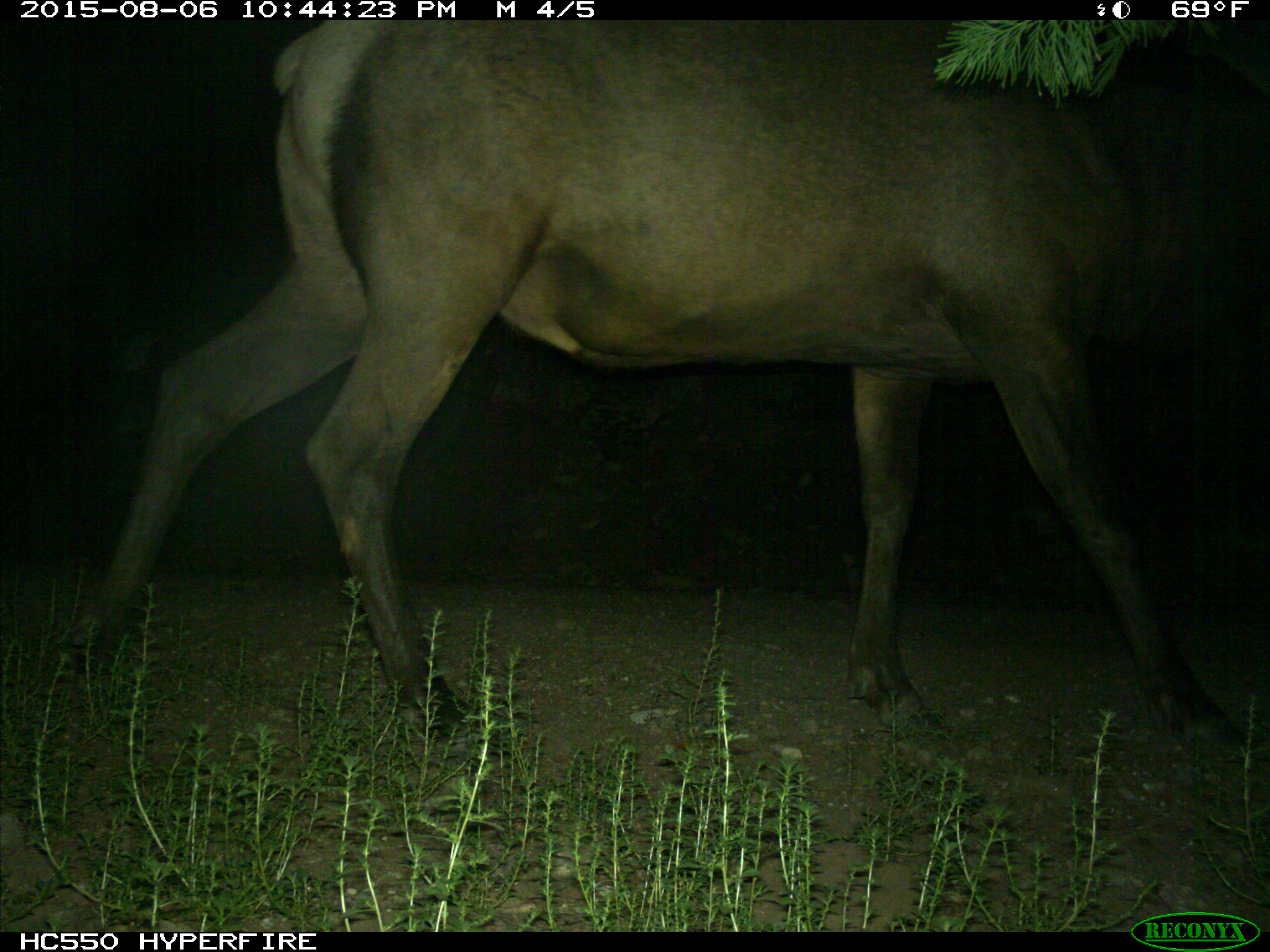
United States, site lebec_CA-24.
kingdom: Animalia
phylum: Chordata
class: Mammalia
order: Artiodactyla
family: Cervidae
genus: Cervus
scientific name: Cervus canadensis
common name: elk